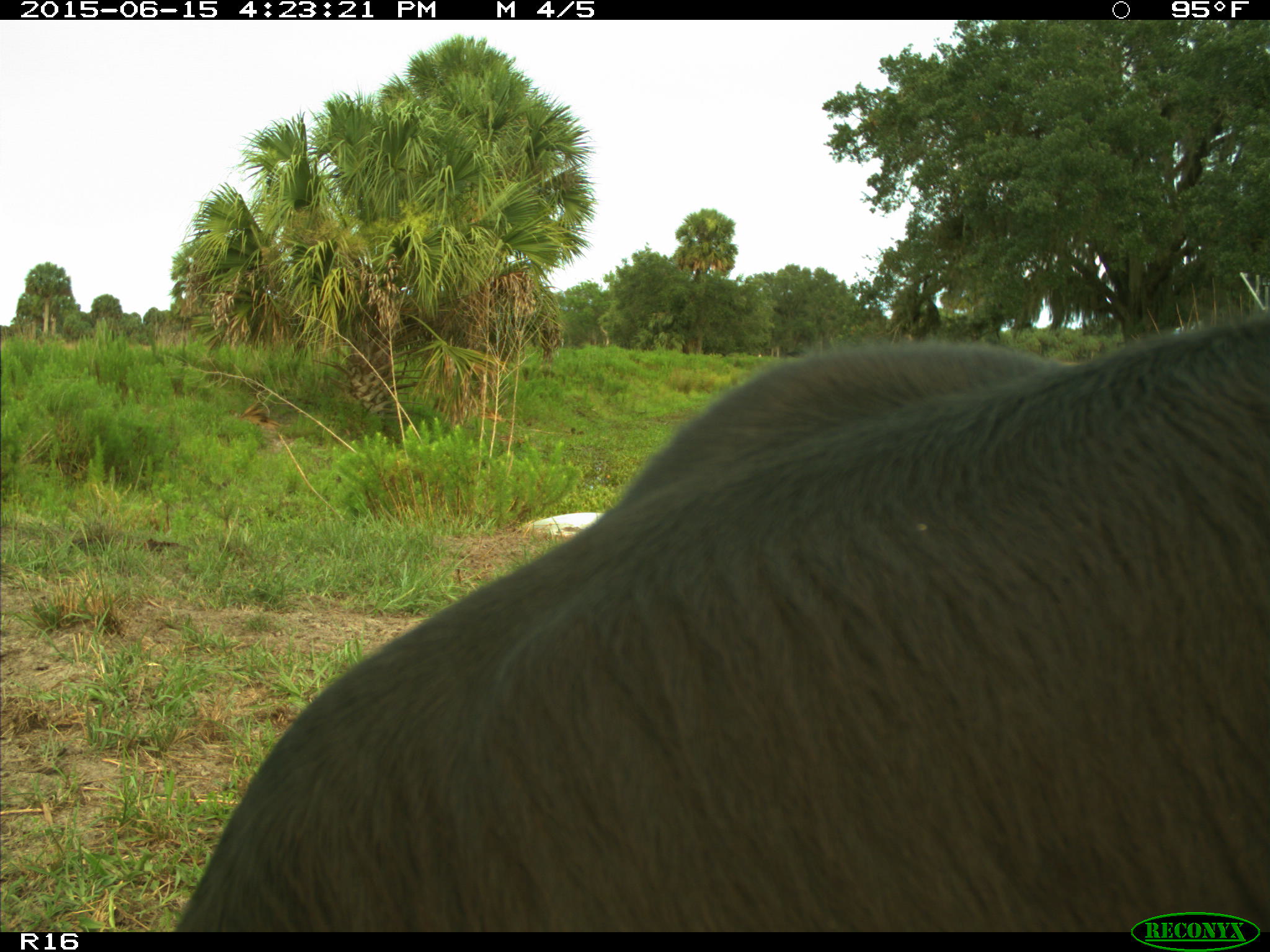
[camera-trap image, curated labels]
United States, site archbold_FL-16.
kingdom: Animalia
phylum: Chordata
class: Mammalia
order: Artiodactyla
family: Bovidae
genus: Bos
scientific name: Bos taurus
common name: domestic cow